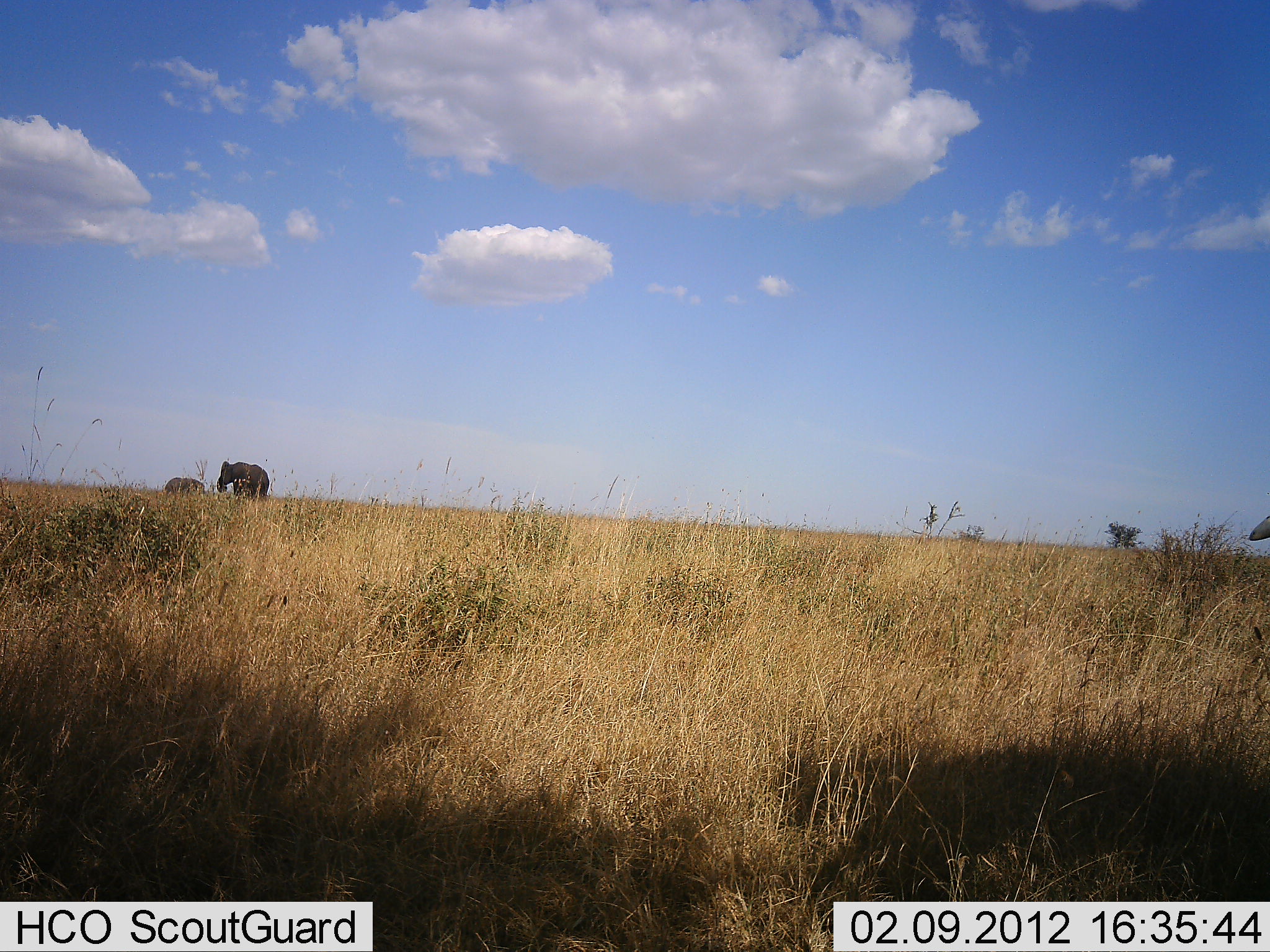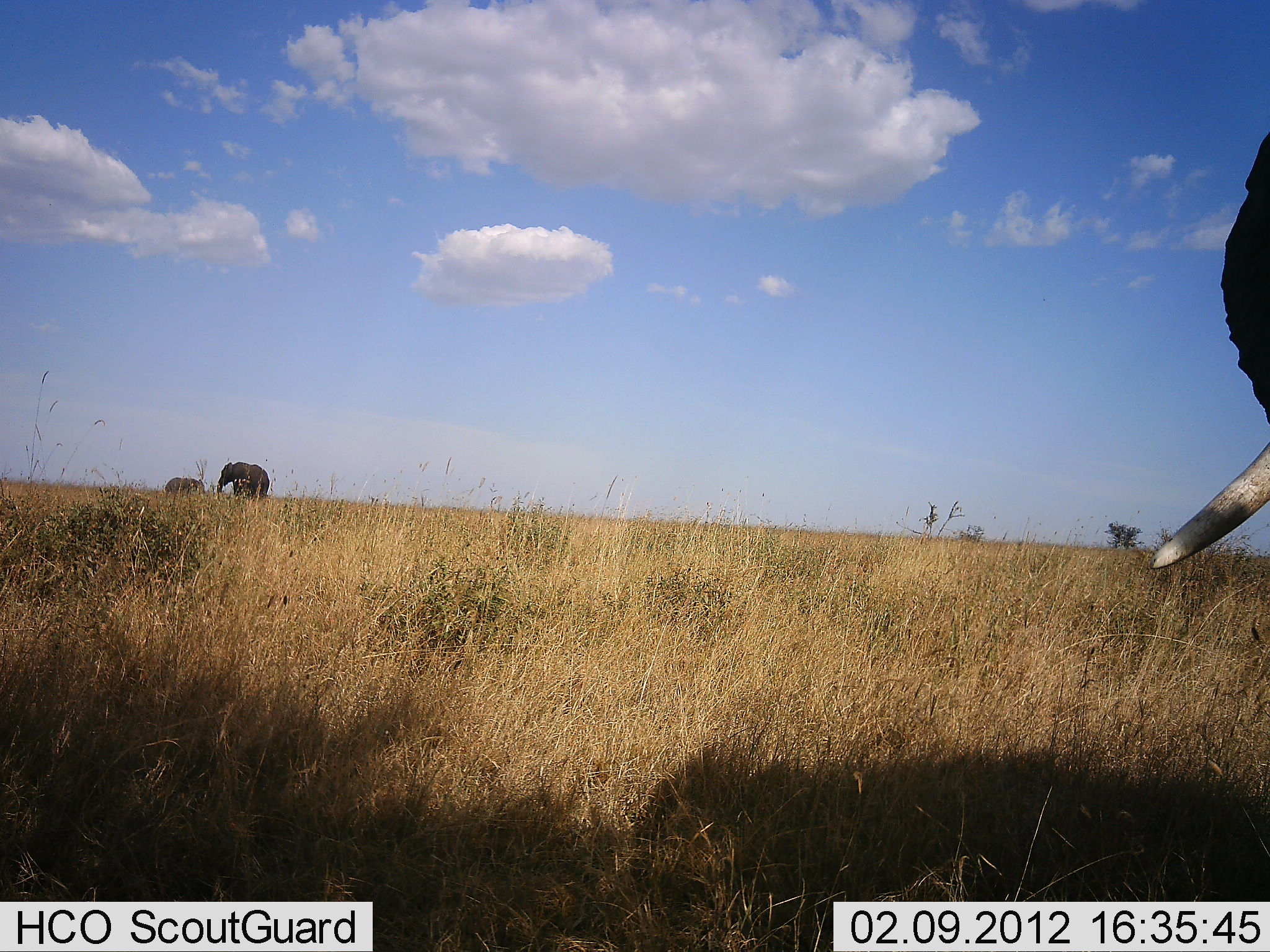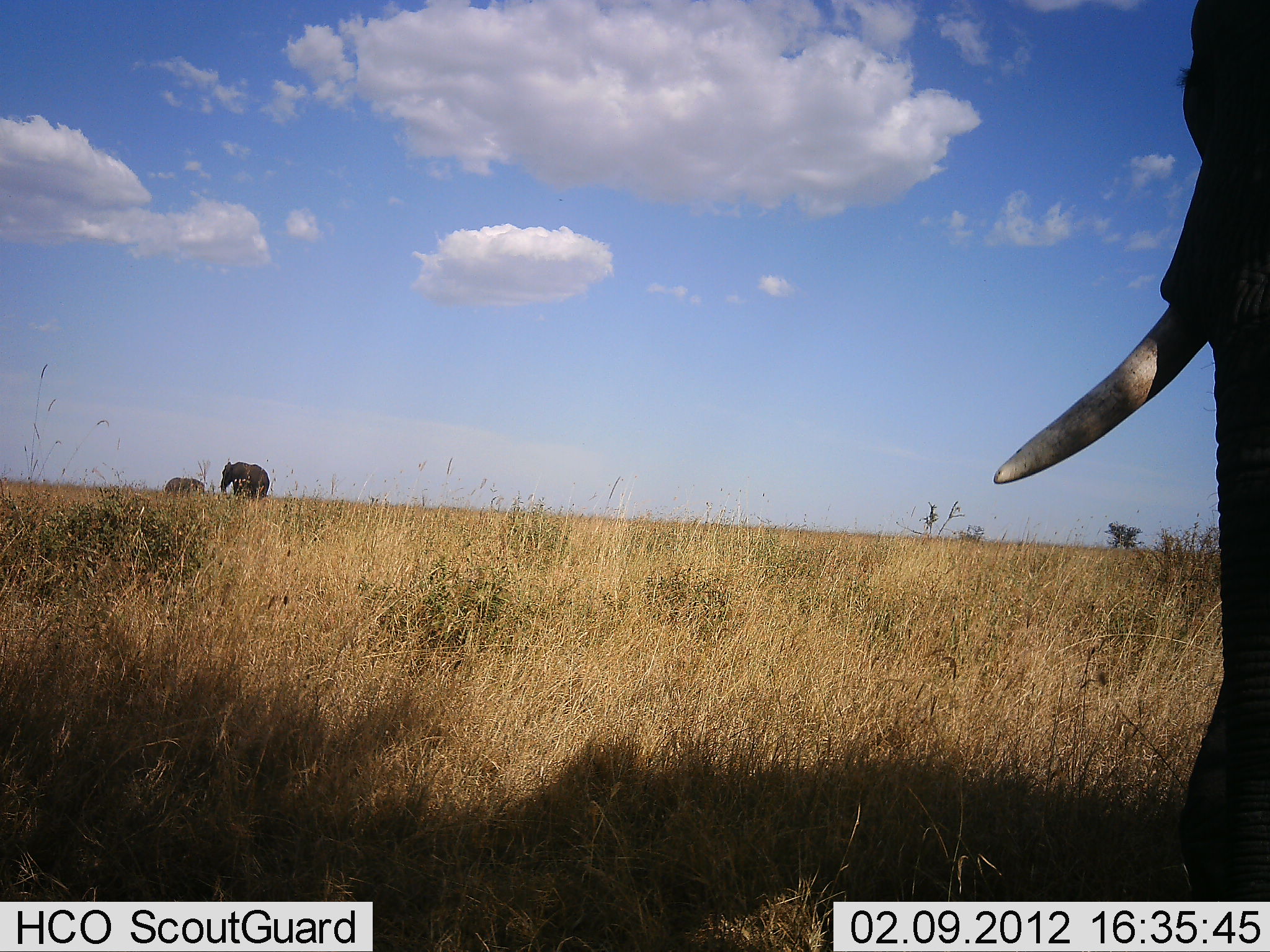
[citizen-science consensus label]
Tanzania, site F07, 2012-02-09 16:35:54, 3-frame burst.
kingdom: Animalia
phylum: Chordata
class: Mammalia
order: Proboscidea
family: Elephantidae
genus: Loxodonta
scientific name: Loxodonta africana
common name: african bush elephant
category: elephant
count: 3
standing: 62%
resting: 0%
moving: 69%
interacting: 0%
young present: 25%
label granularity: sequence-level